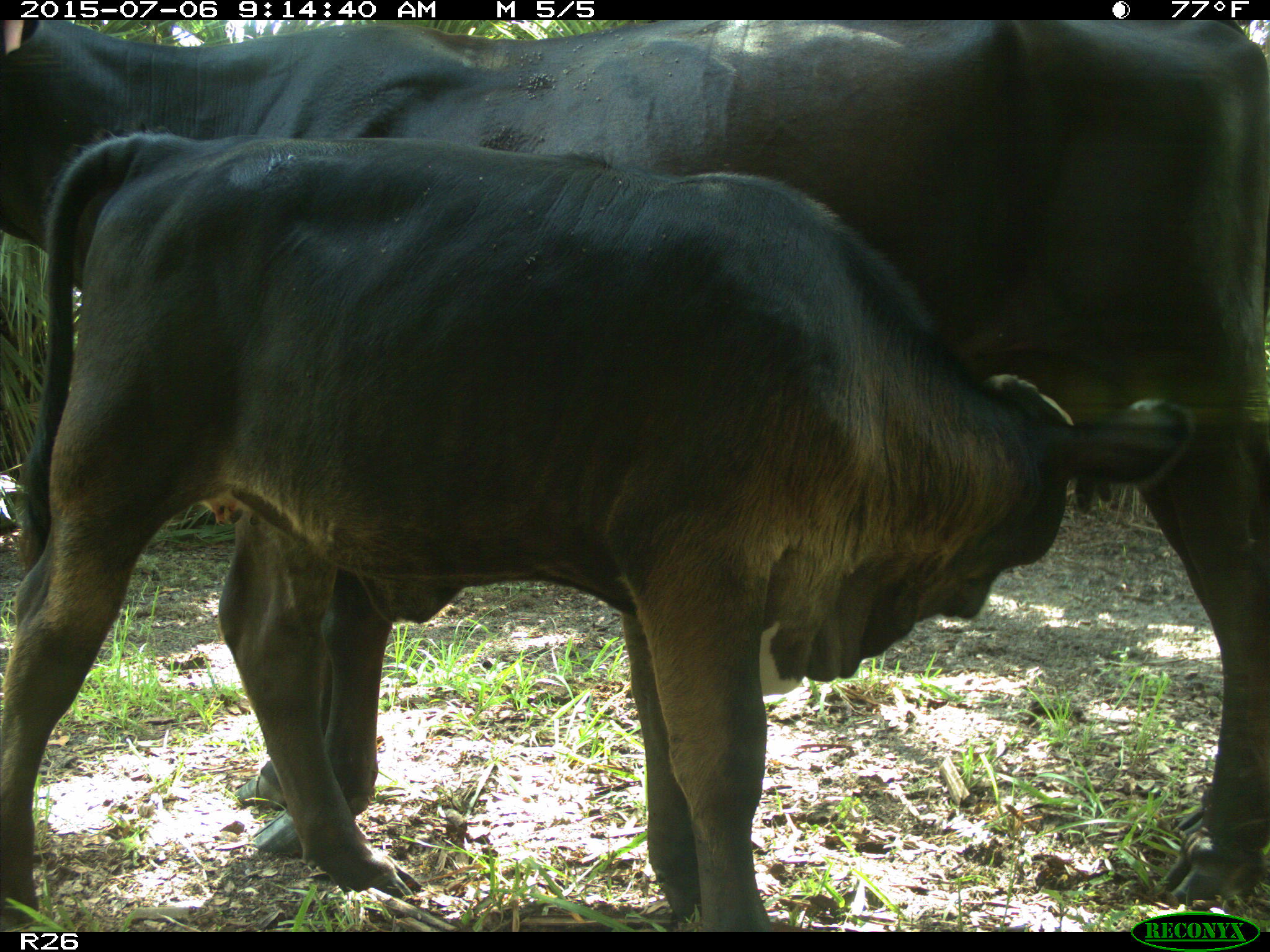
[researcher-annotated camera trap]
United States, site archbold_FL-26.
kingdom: Animalia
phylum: Chordata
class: Mammalia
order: Artiodactyla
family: Bovidae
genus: Bos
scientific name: Bos taurus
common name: domestic cow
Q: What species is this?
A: Bos taurus (domestic cow).